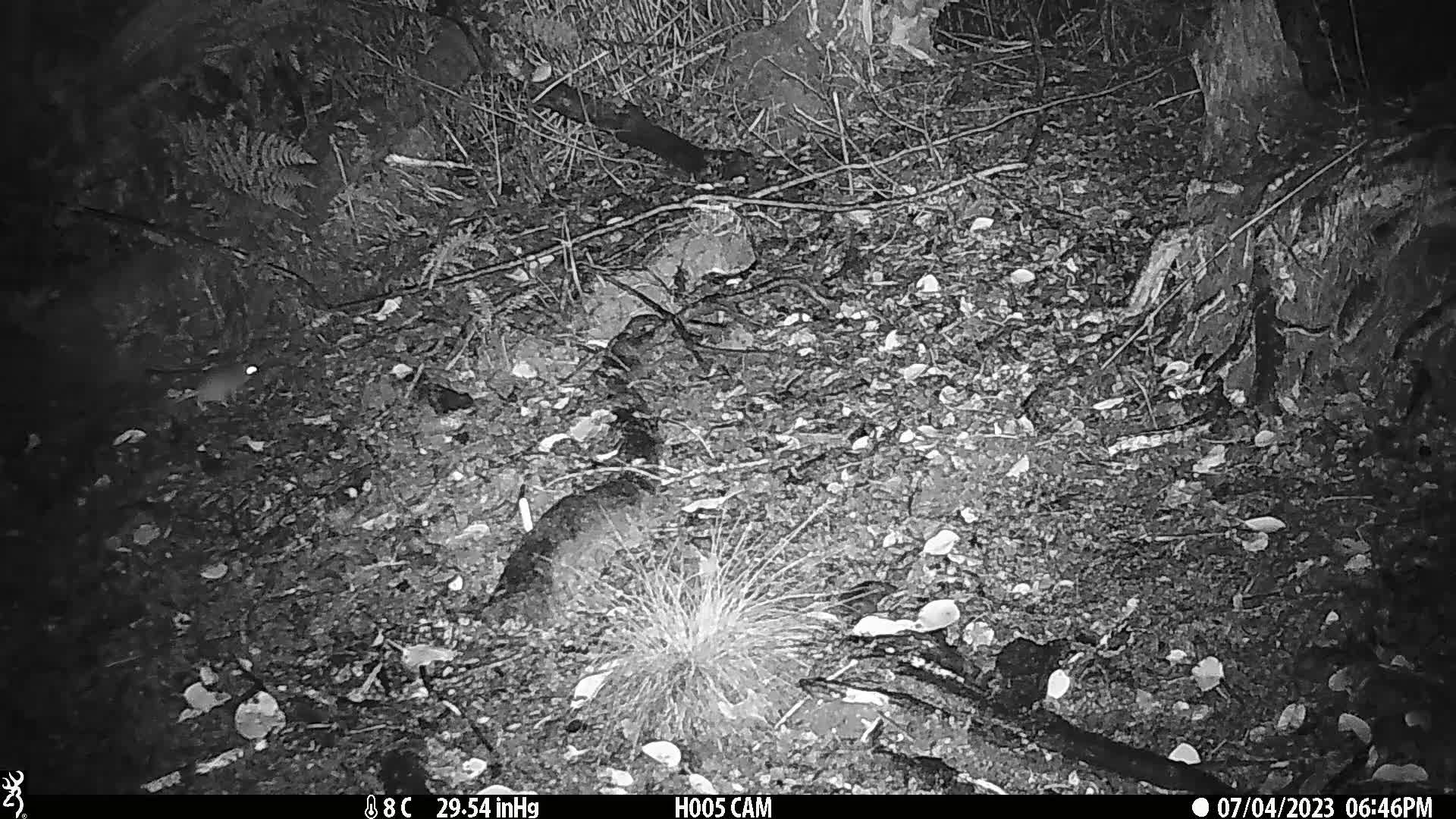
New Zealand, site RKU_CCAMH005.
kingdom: Animalia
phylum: Chordata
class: Mammalia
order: Rodentia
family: Muridae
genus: Rattus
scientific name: Rattus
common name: rat